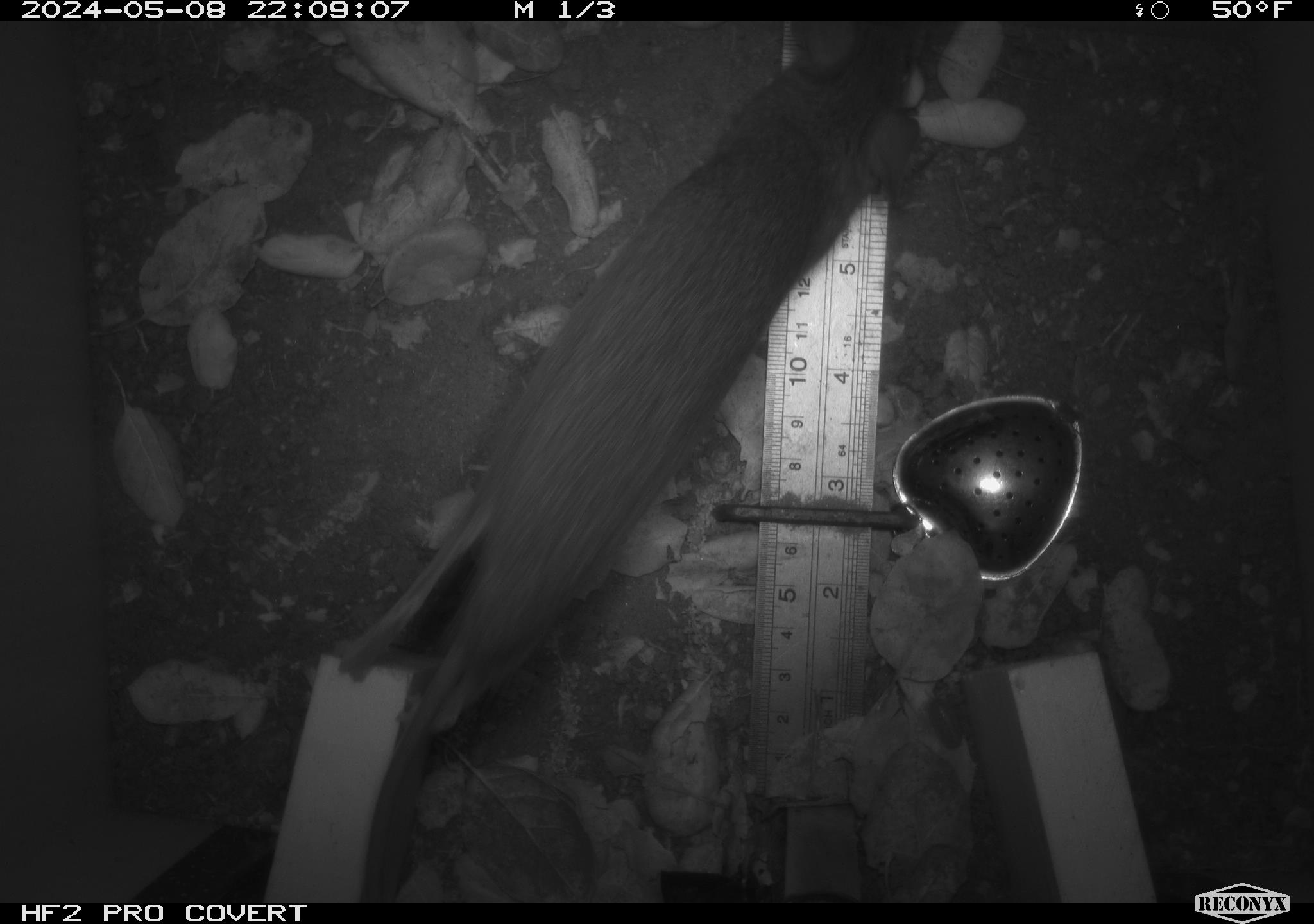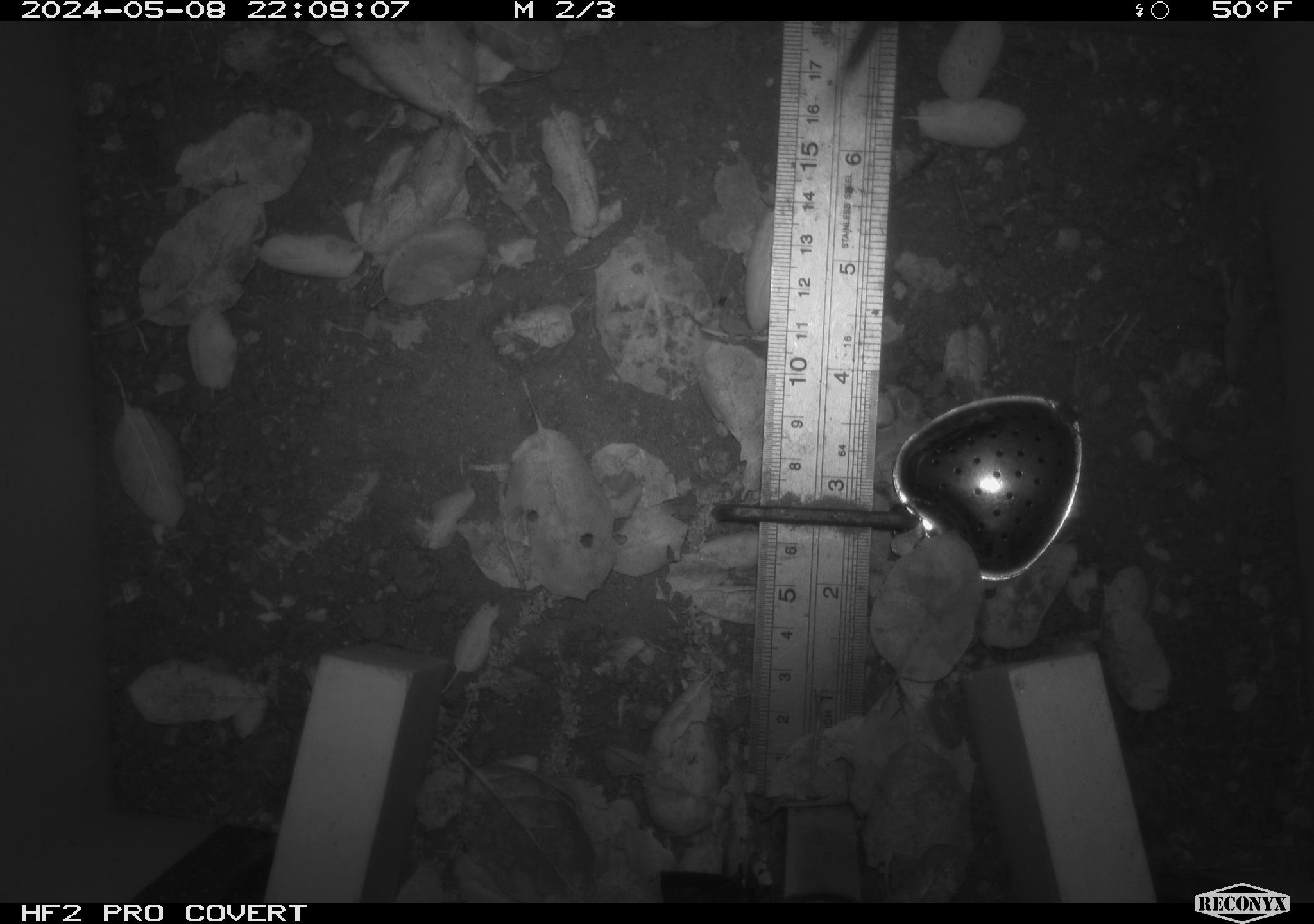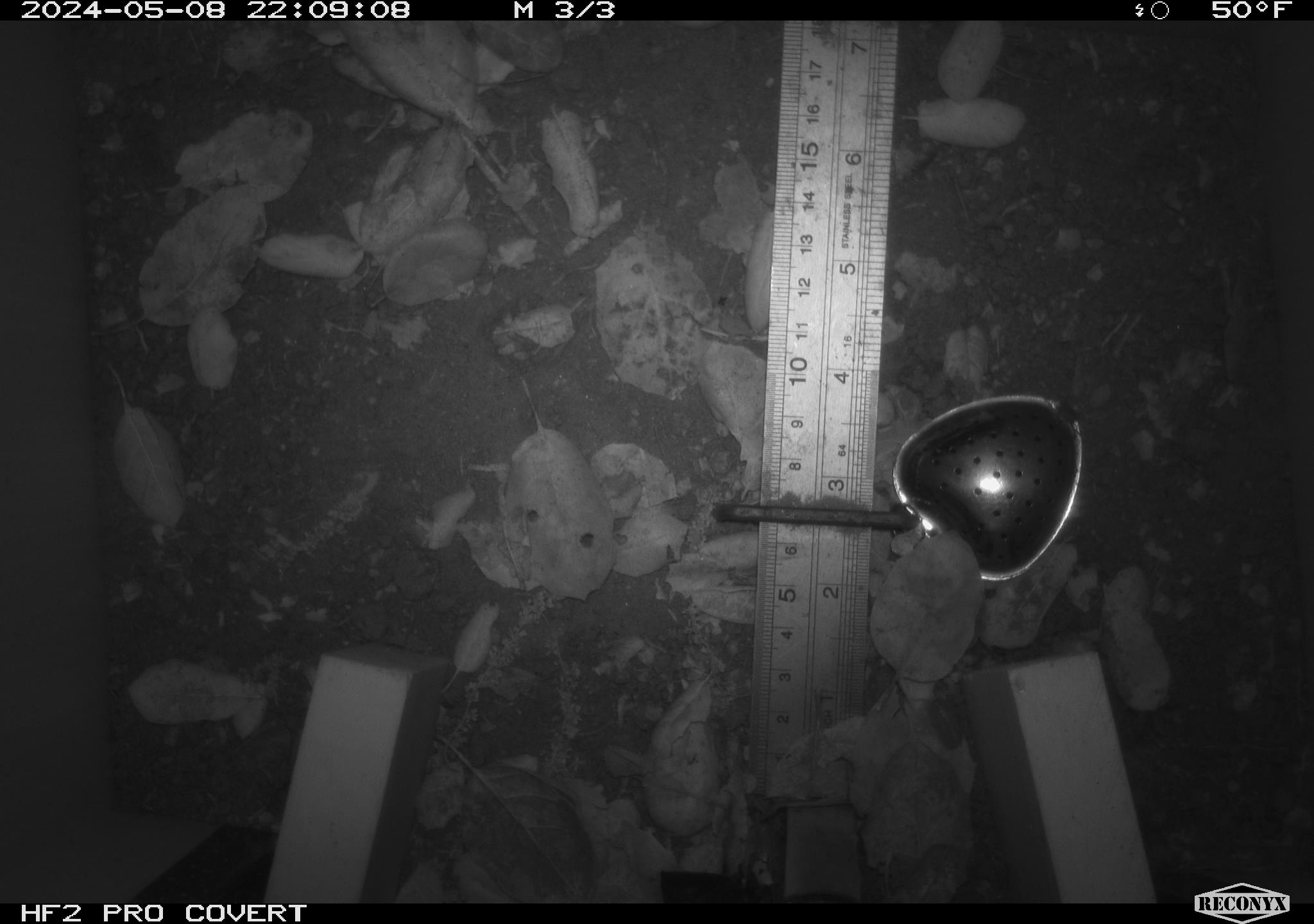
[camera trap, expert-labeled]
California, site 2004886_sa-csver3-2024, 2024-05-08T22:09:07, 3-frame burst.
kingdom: Animalia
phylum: Chordata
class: Mammalia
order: Rodentia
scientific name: Rodentia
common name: rodent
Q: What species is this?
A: Rodent (Rodentia).